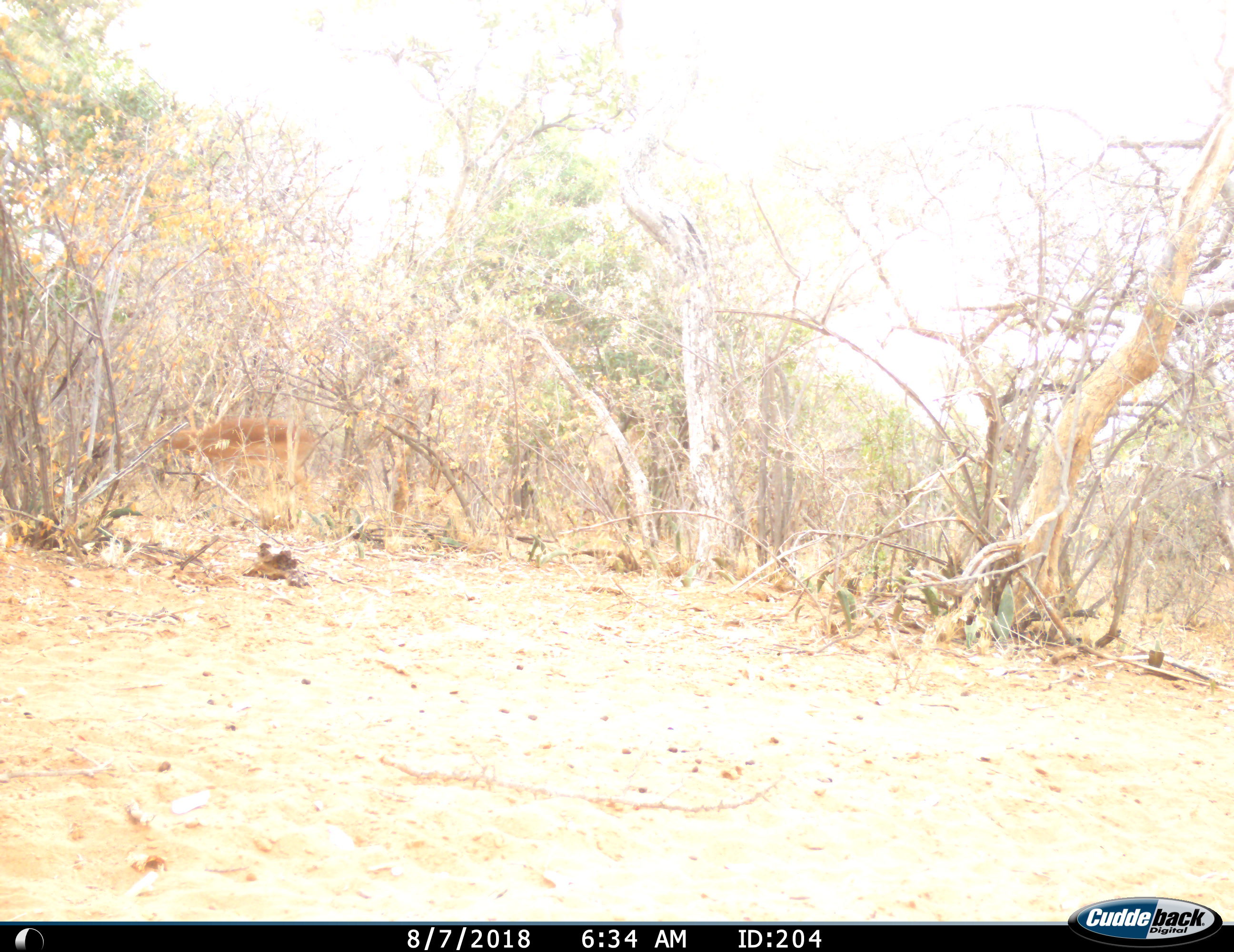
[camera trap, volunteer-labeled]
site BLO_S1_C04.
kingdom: Animalia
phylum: Chordata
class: Mammalia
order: Artiodactyla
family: Bovidae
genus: Aepyceros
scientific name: Aepyceros melampus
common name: impala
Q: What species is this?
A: Impala (Aepyceros melampus).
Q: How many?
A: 1.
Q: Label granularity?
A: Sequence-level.